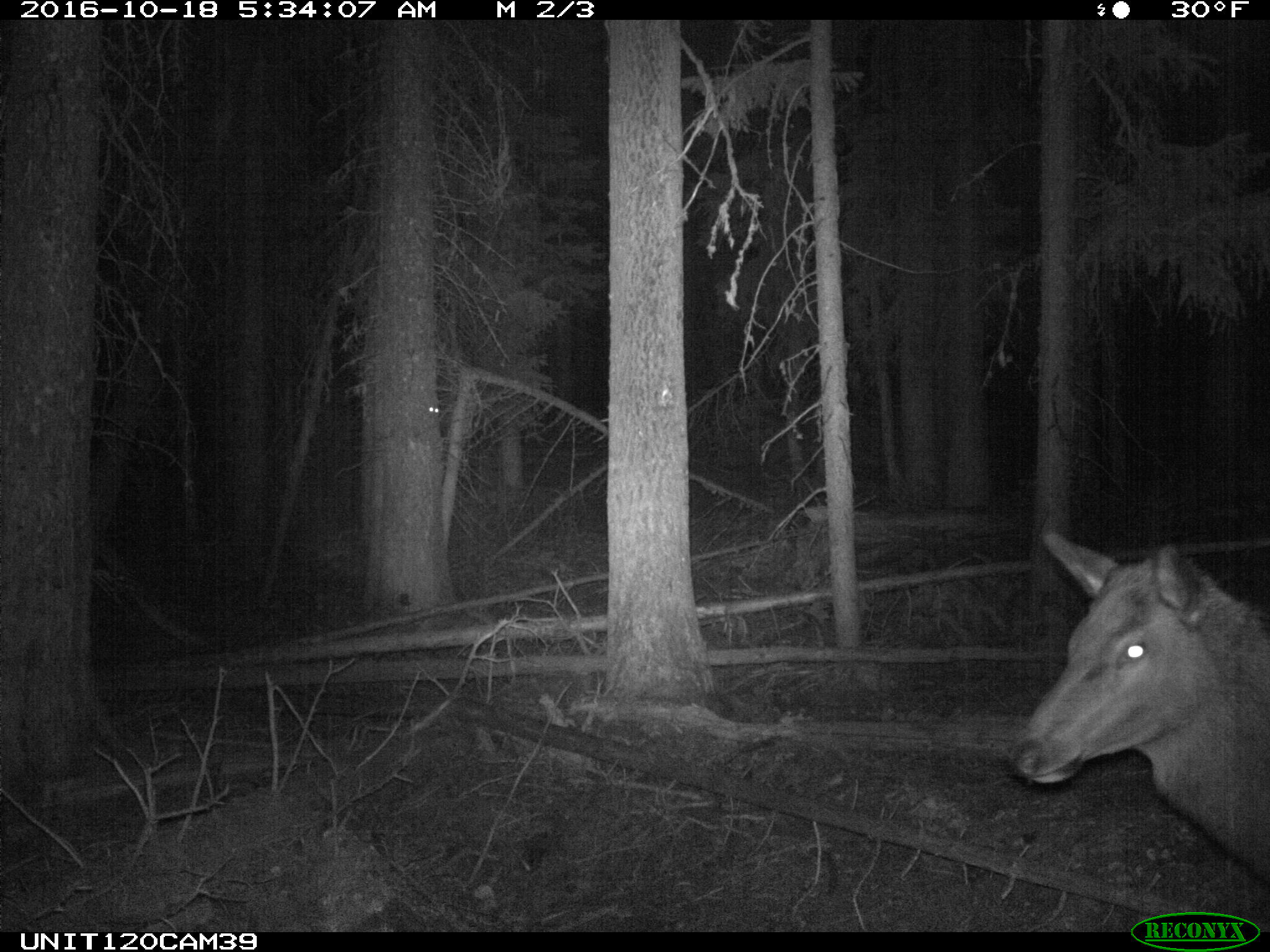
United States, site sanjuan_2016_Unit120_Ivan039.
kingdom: Animalia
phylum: Chordata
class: Mammalia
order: Artiodactyla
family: Cervidae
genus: Cervus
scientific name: Cervus elaphus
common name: red deer